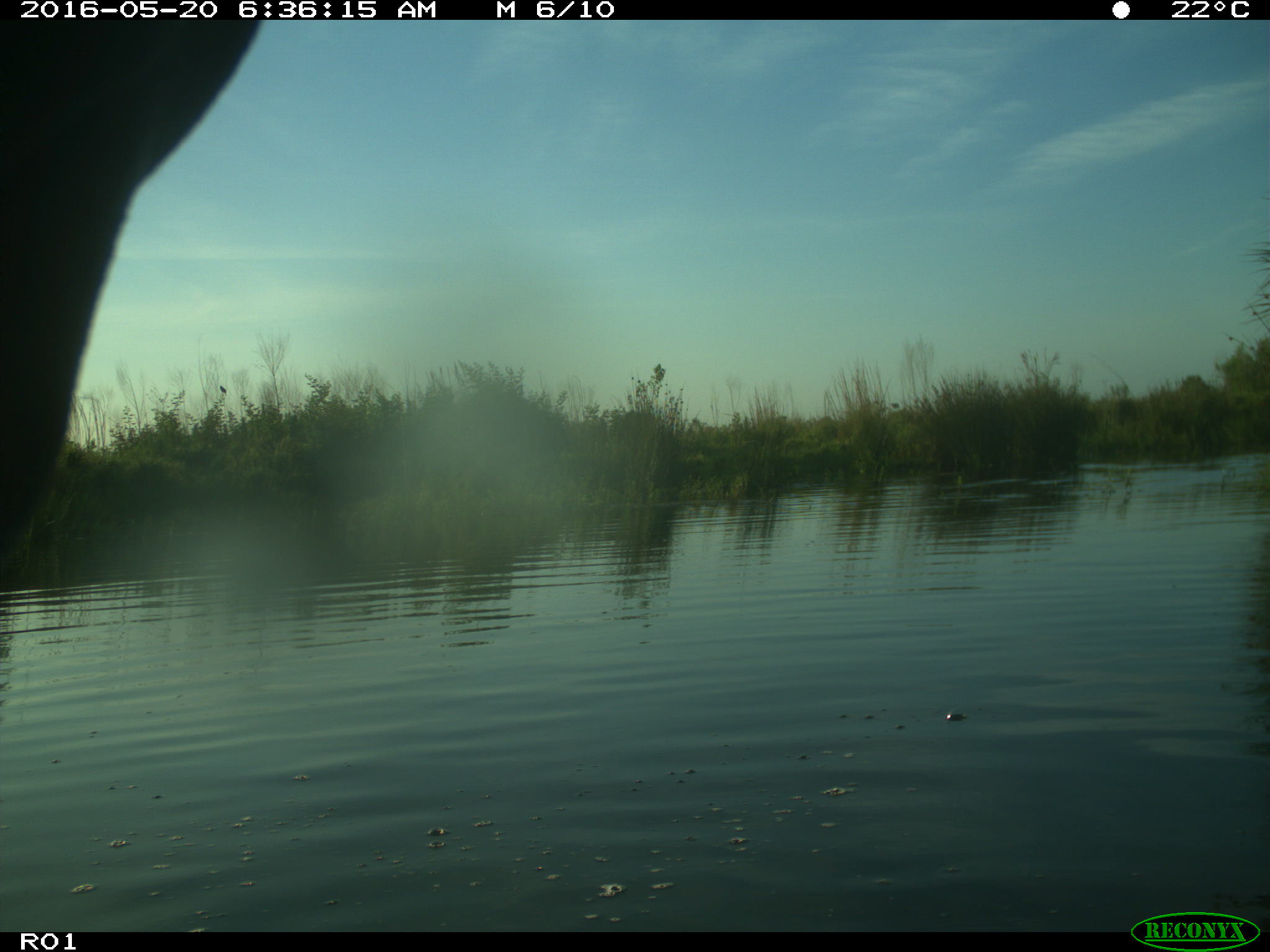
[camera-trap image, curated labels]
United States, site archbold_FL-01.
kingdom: Animalia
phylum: Chordata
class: Mammalia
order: Artiodactyla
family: Bovidae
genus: Bos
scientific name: Bos taurus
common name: domestic cow